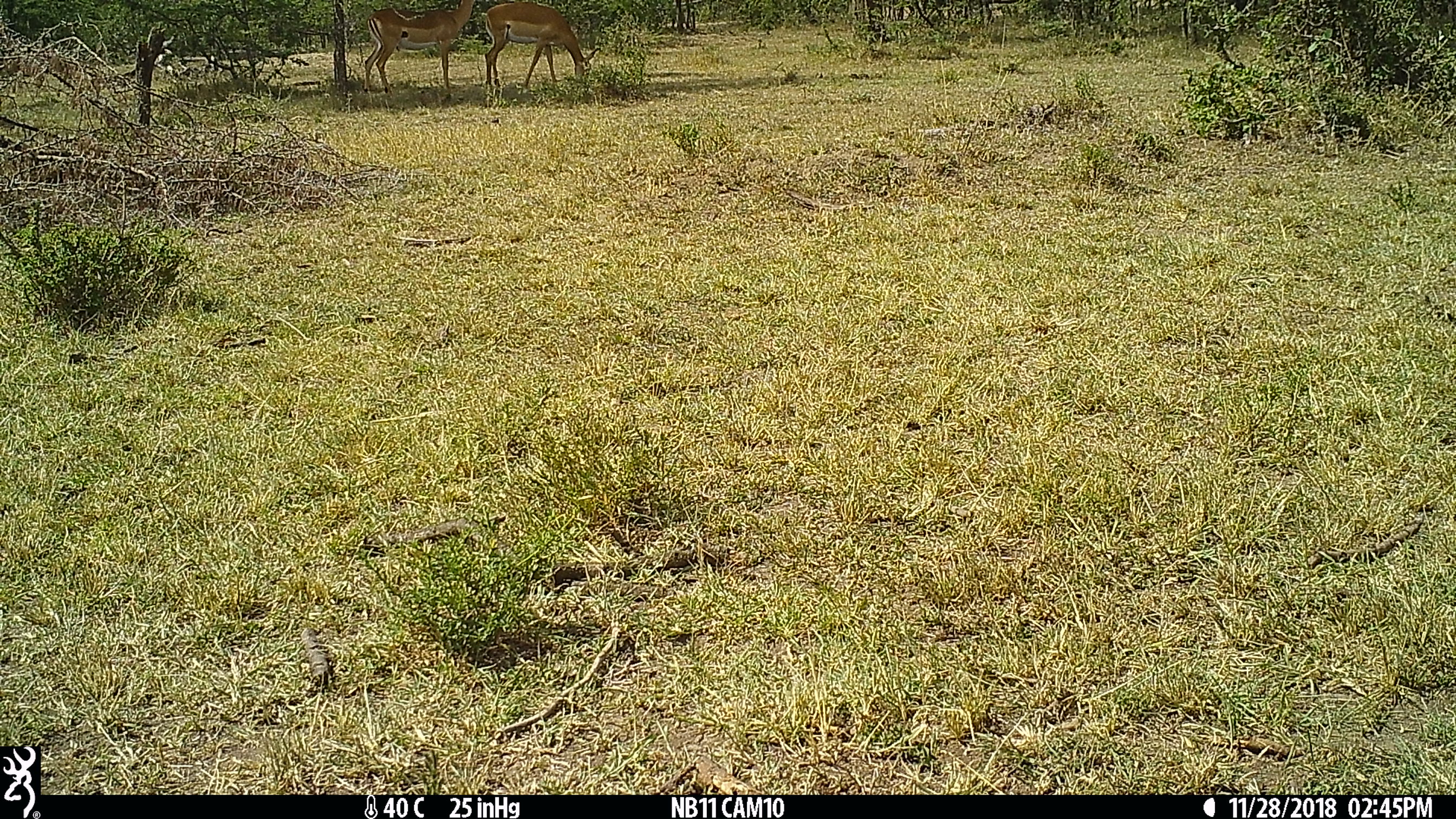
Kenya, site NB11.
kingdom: Animalia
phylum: Chordata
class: Mammalia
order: Artiodactyla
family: Bovidae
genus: Aepyceros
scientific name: Aepyceros melampus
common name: impala